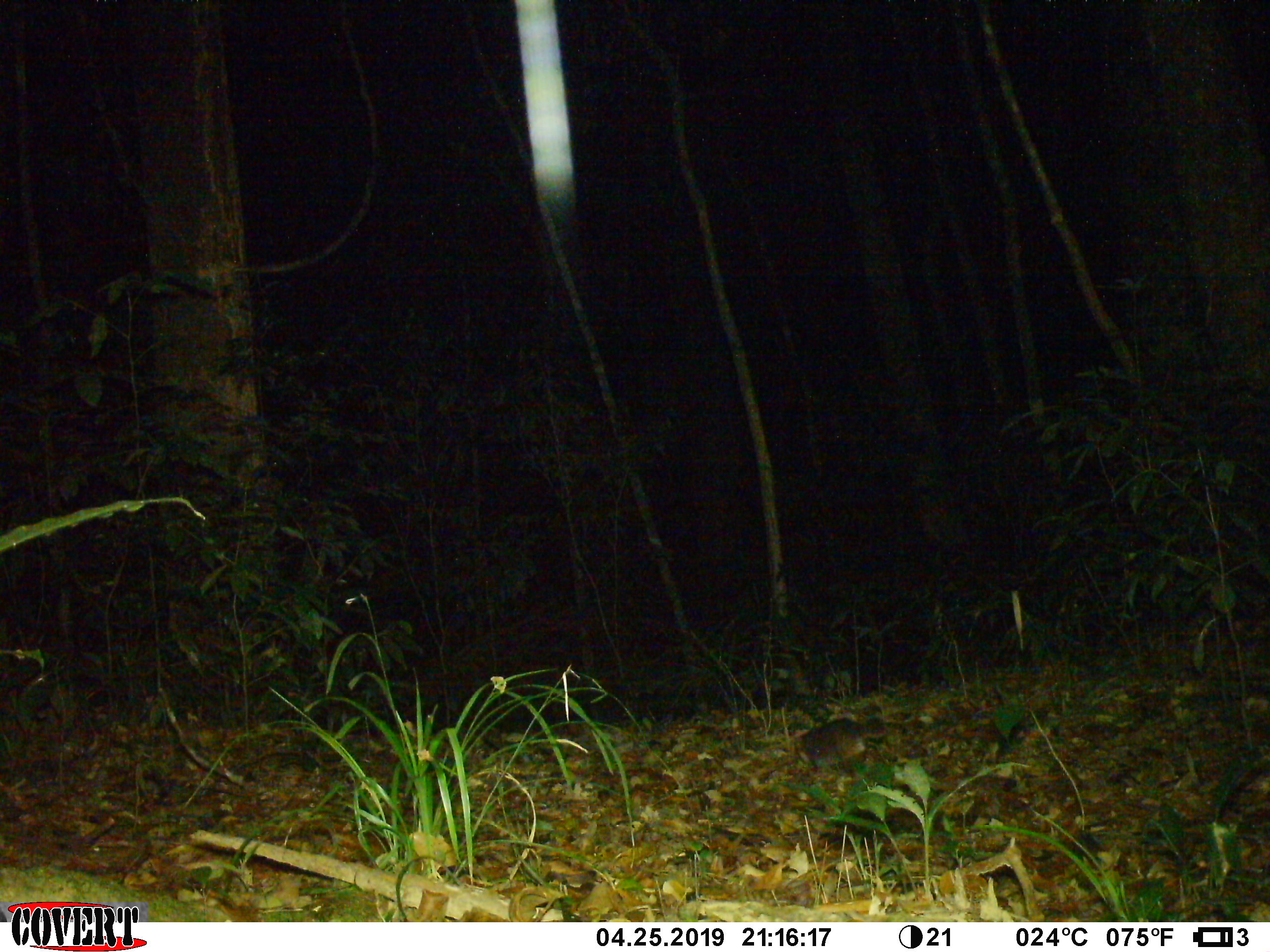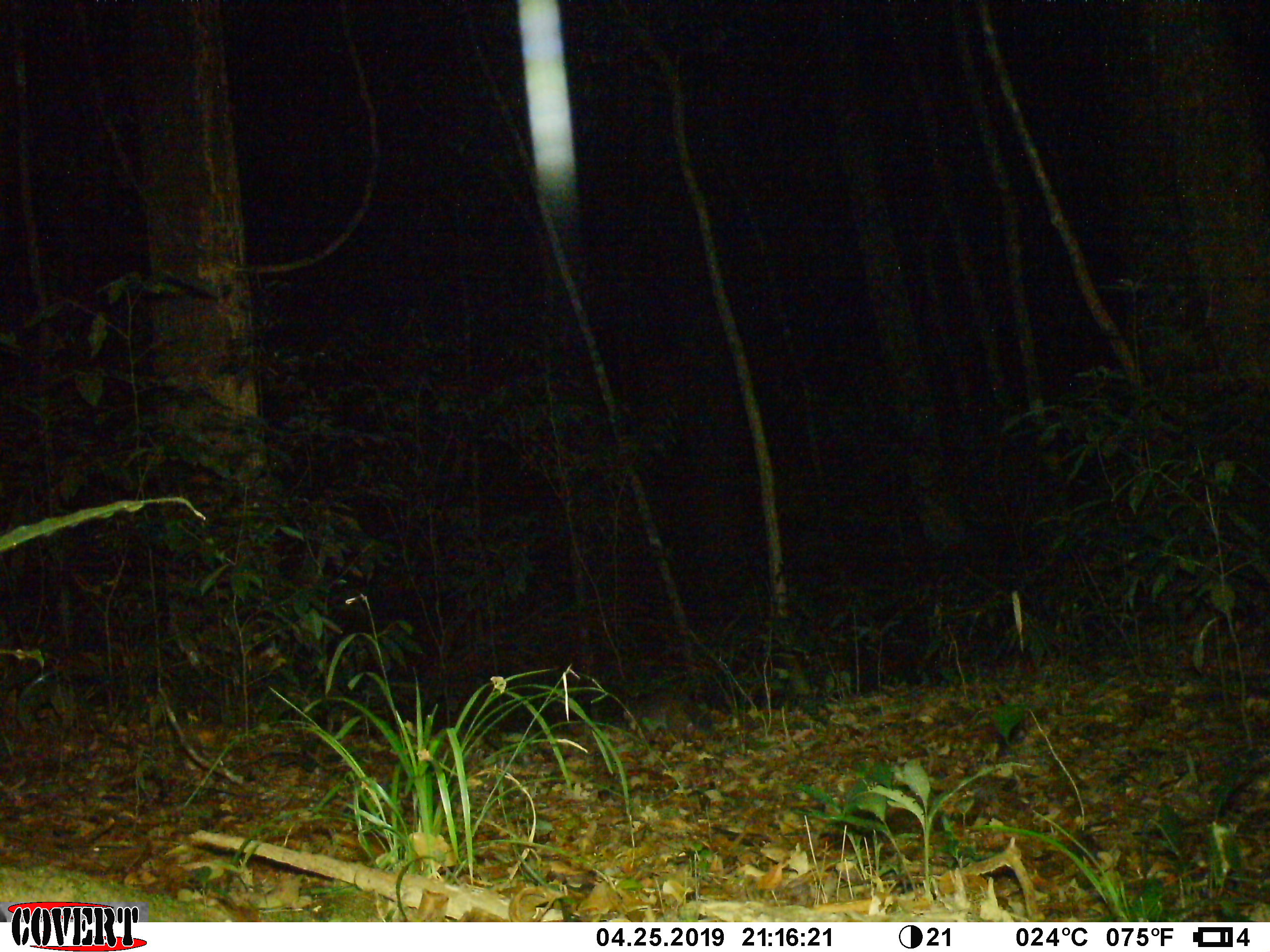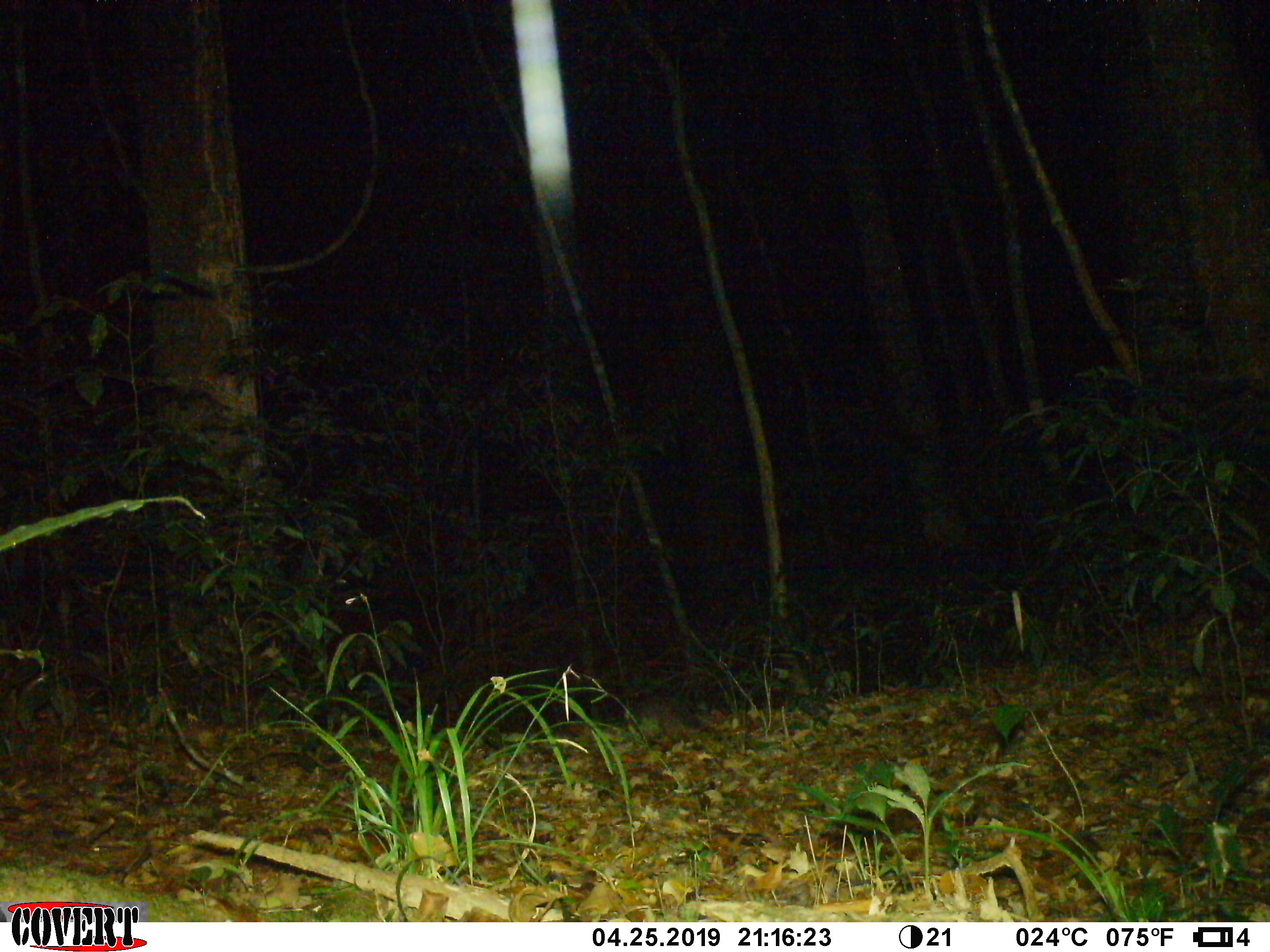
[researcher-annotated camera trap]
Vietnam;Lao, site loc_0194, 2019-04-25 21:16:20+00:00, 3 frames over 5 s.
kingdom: Animalia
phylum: Chordata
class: Mammalia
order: Carnivora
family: Mustelidae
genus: Melogale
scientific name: Melogale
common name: ferret badger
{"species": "ferret badger (Melogale)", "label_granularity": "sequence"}